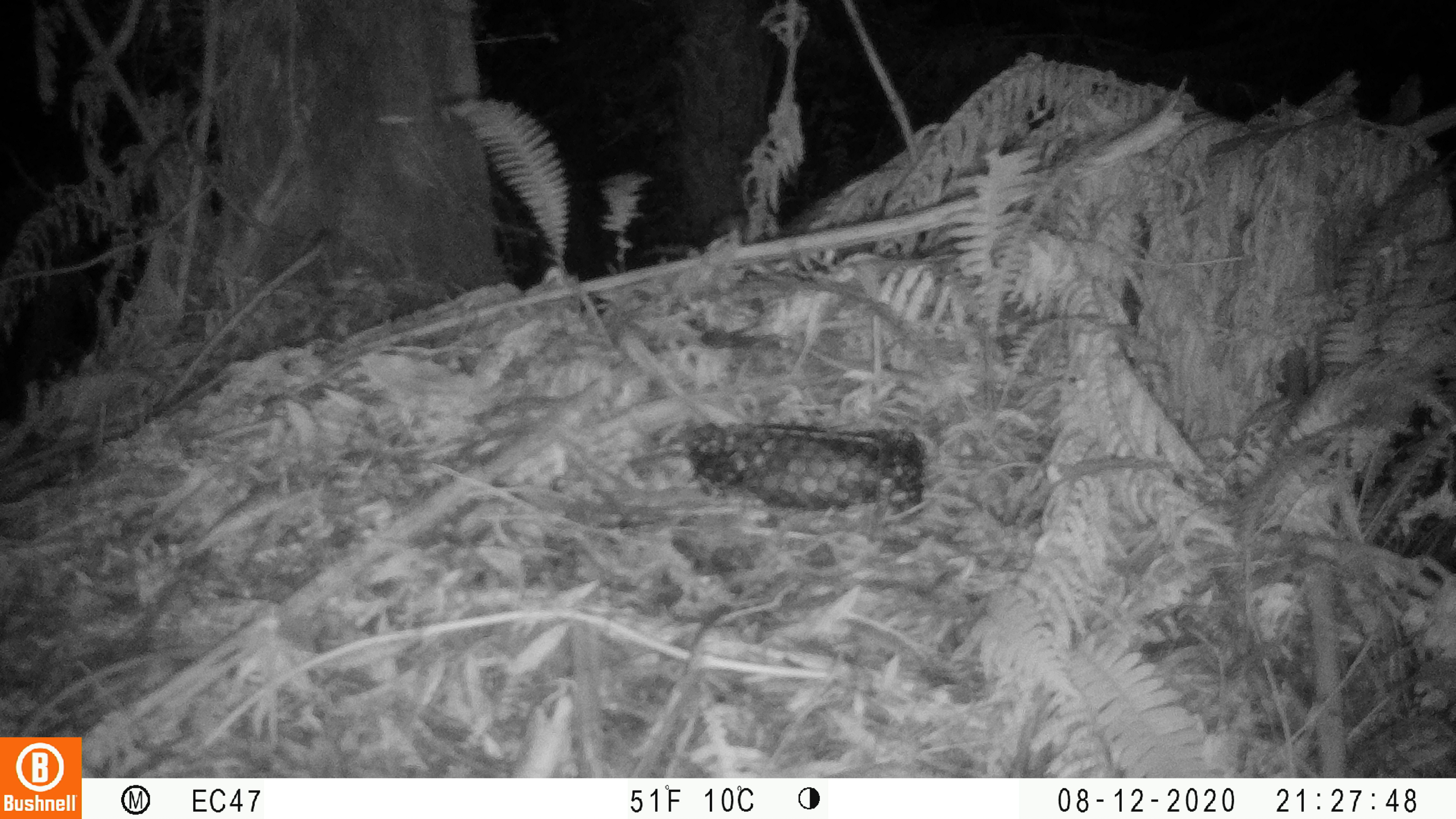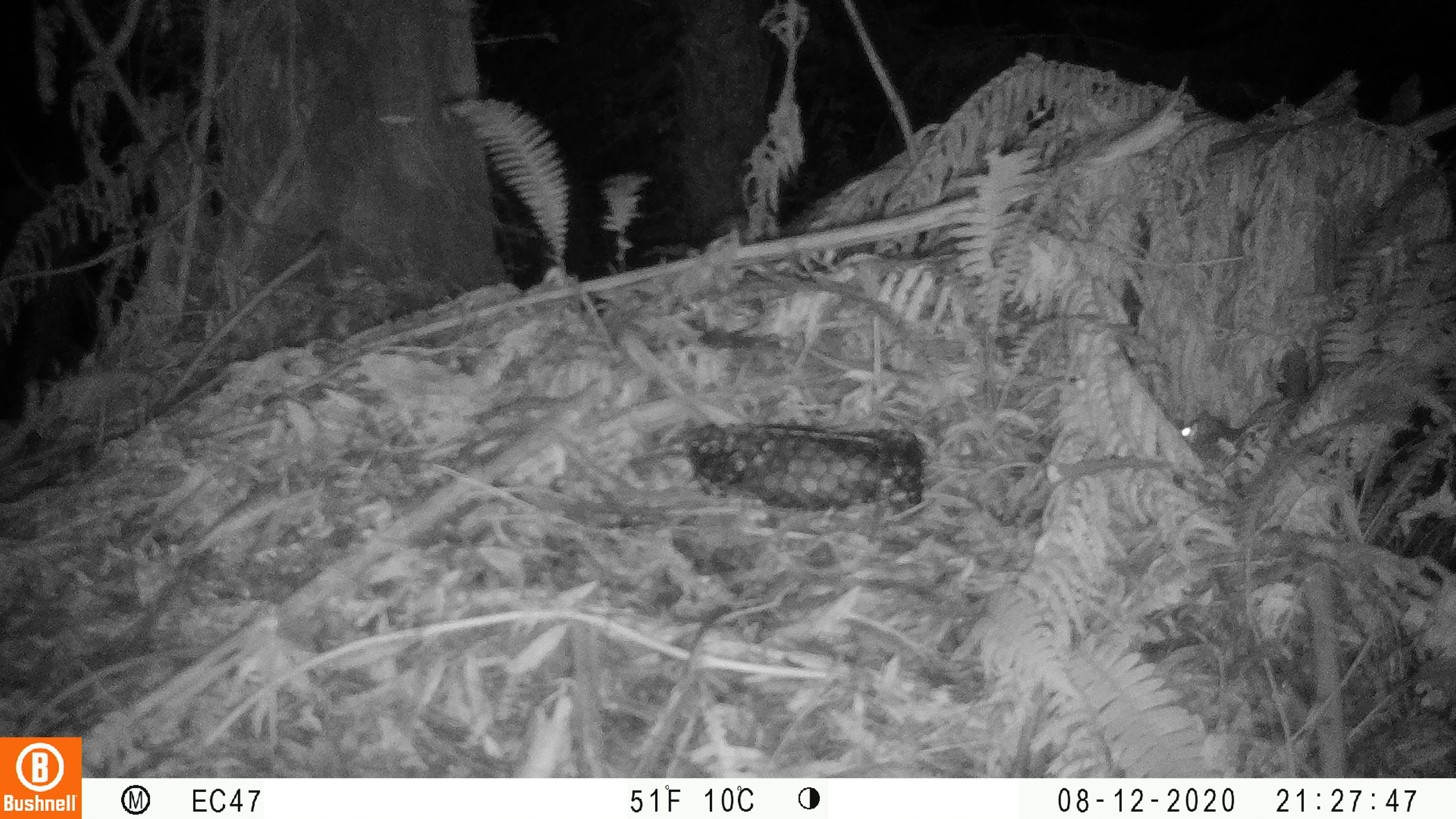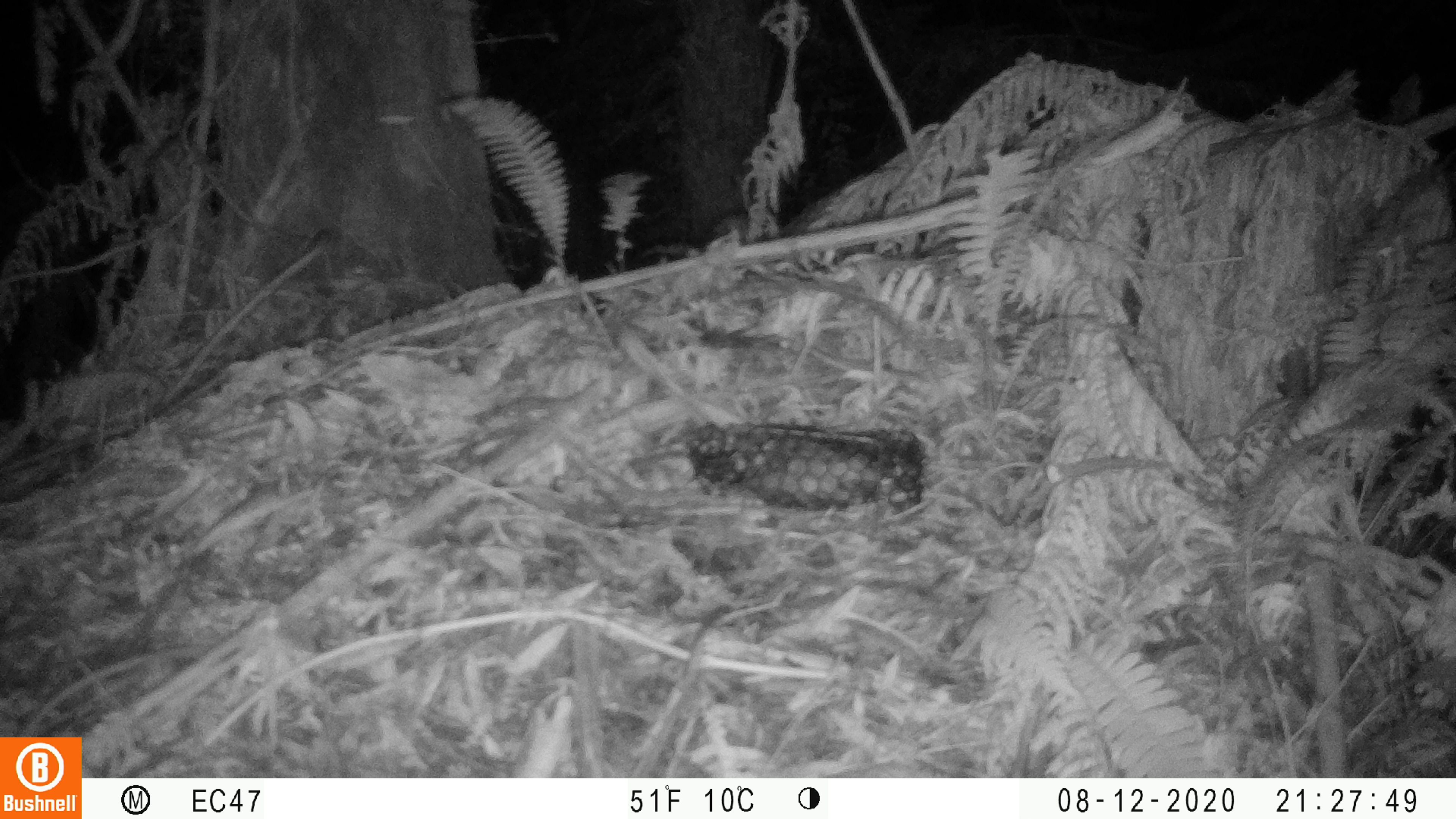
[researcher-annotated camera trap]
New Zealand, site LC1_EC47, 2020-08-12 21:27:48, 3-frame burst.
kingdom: Animalia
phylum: Chordata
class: Mammalia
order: Rodentia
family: Muridae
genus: Rattus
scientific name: Rattus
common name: rat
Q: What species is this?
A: Rat (Rattus).